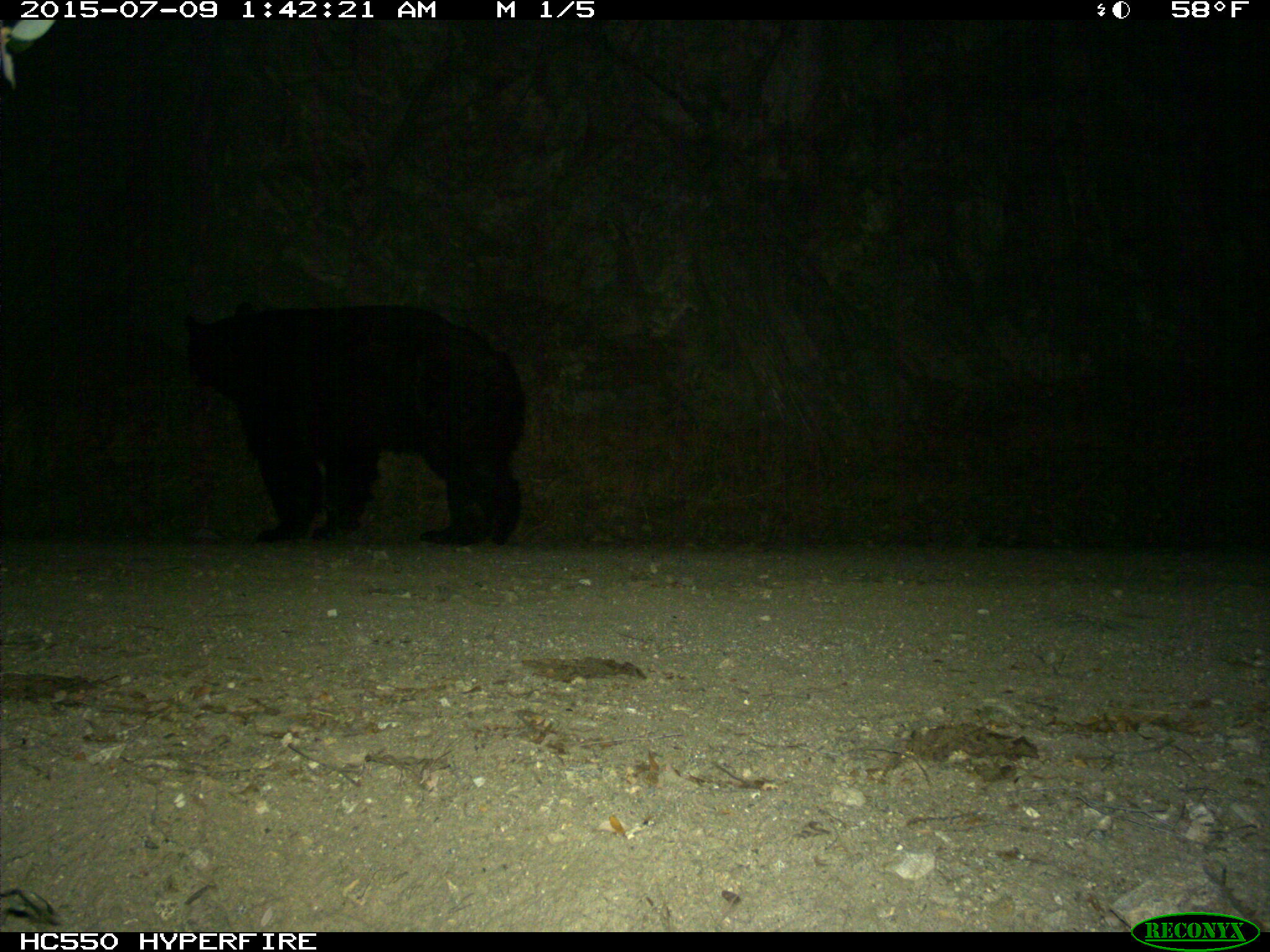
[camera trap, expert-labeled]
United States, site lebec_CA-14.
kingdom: Animalia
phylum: Chordata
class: Mammalia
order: Carnivora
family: Ursidae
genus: Ursus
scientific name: Ursus americanus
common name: american black bear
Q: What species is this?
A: Ursus americanus (american black bear).